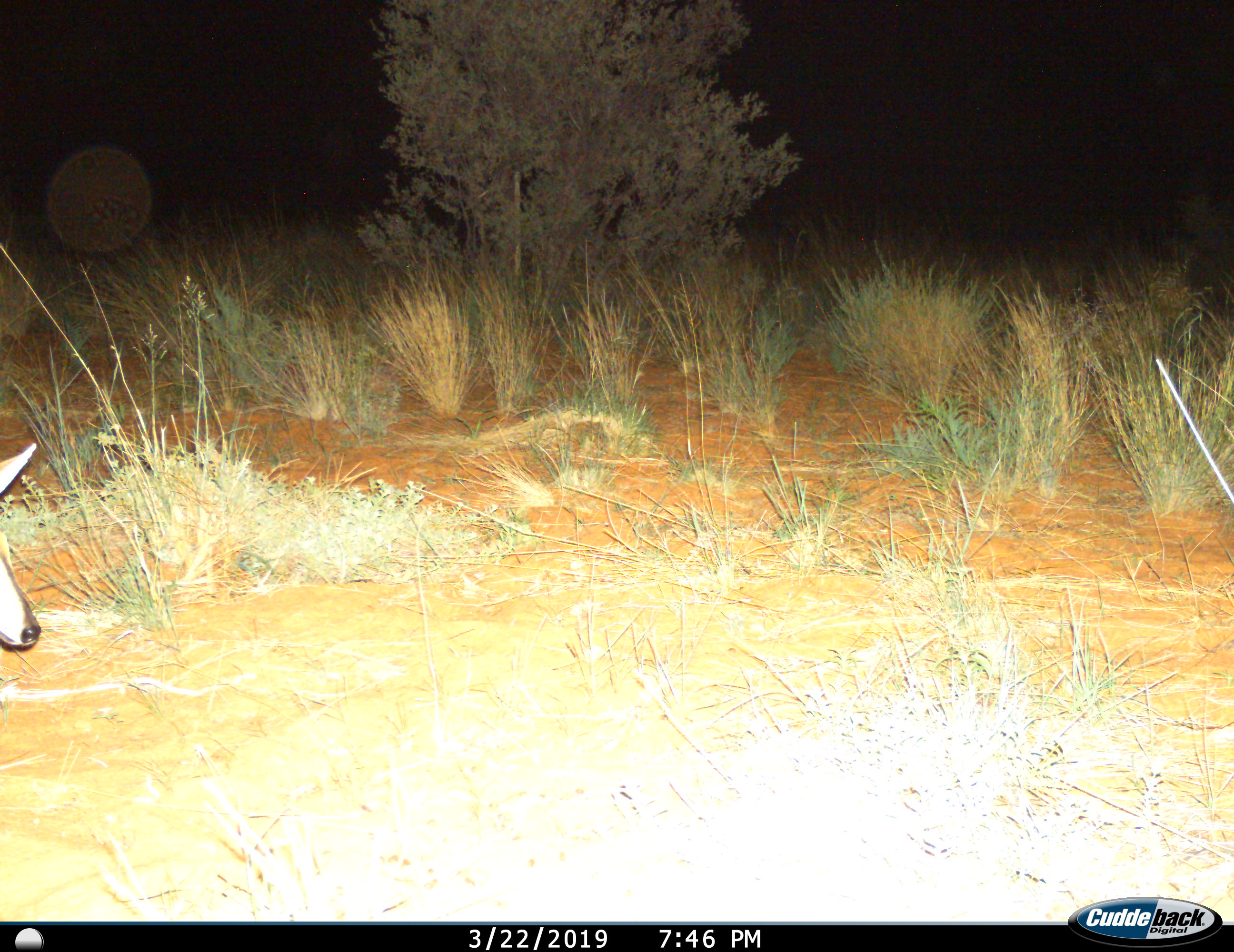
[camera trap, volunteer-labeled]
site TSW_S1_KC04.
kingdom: Animalia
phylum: Chordata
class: Mammalia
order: Artiodactyla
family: Bovidae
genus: Sylvicapra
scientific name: Sylvicapra grimmia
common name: common duiker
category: duikercommongrey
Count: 1.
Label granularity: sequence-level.